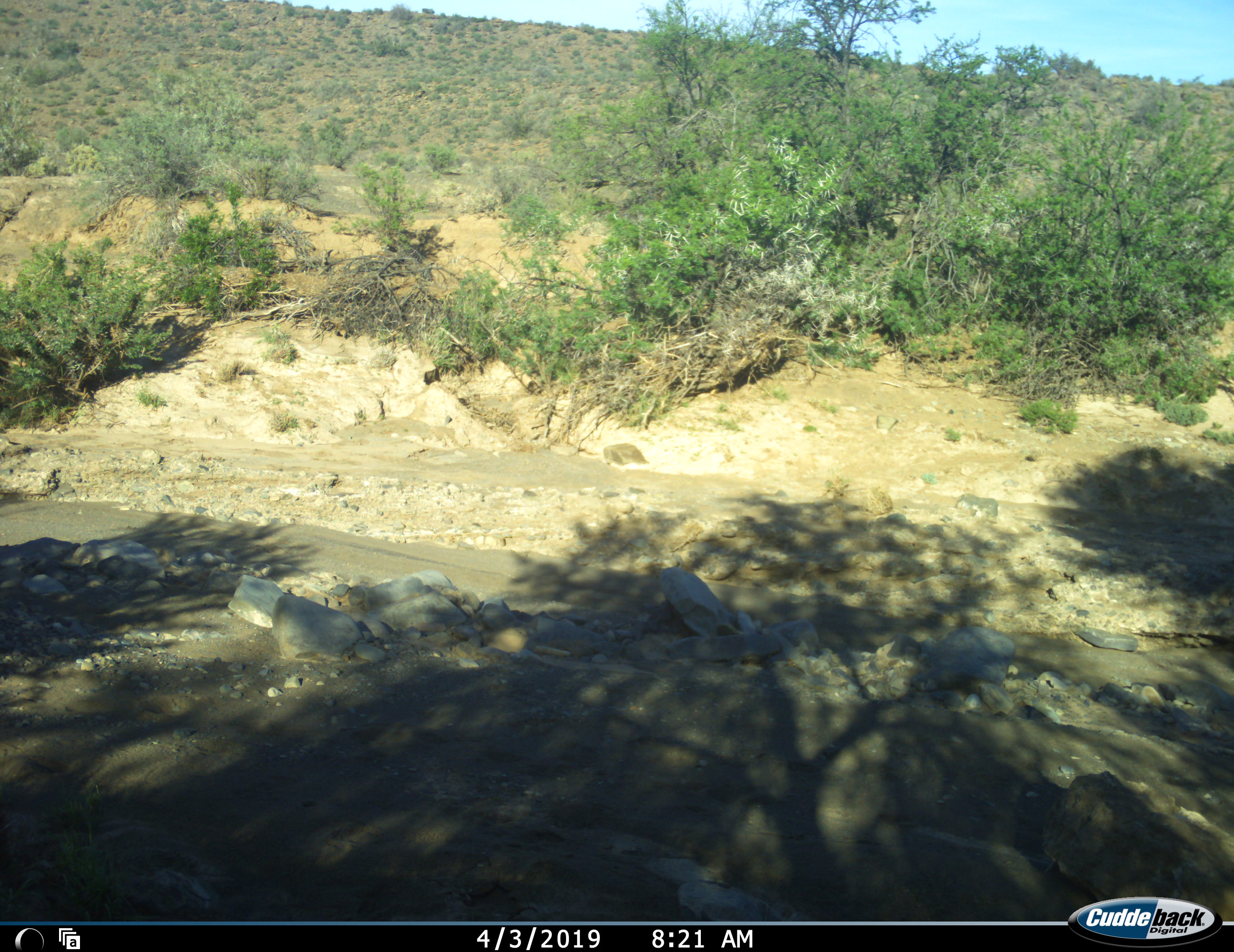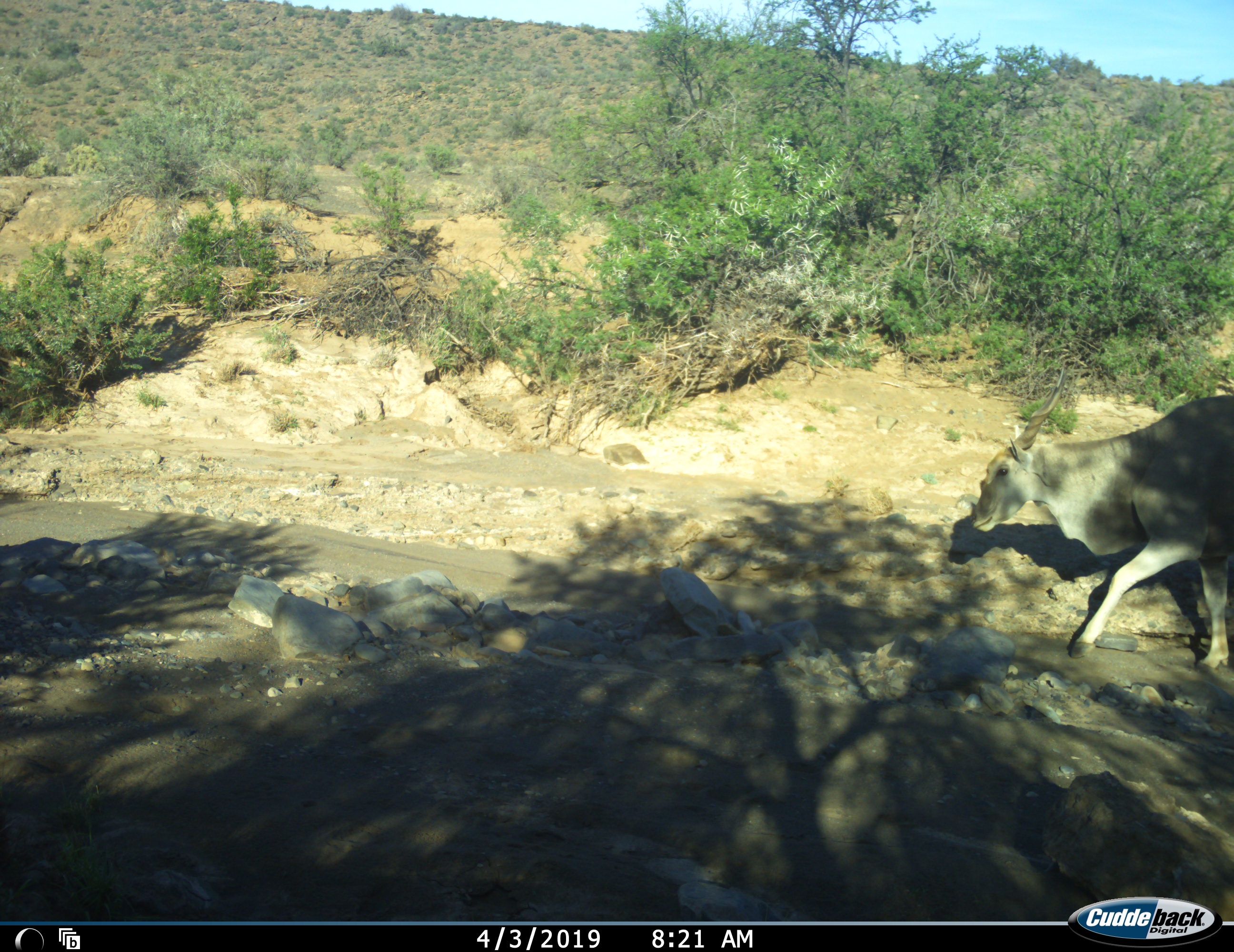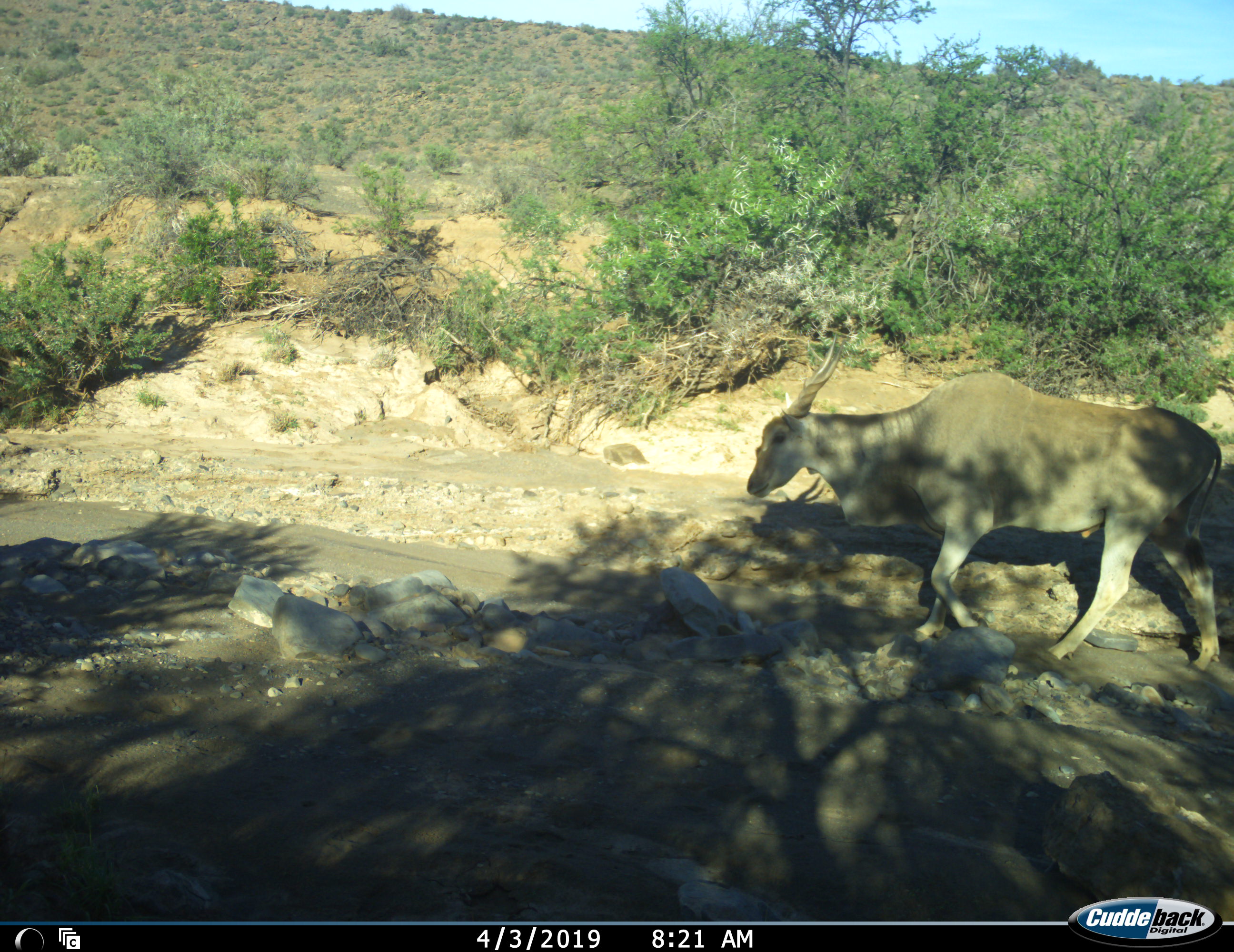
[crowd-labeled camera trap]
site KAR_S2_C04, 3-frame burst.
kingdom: Animalia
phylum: Chordata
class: Mammalia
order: Artiodactyla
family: Bovidae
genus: Tragelaphus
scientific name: Tragelaphus oryx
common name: eland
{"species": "eland (Tragelaphus oryx)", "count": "1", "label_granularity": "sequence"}